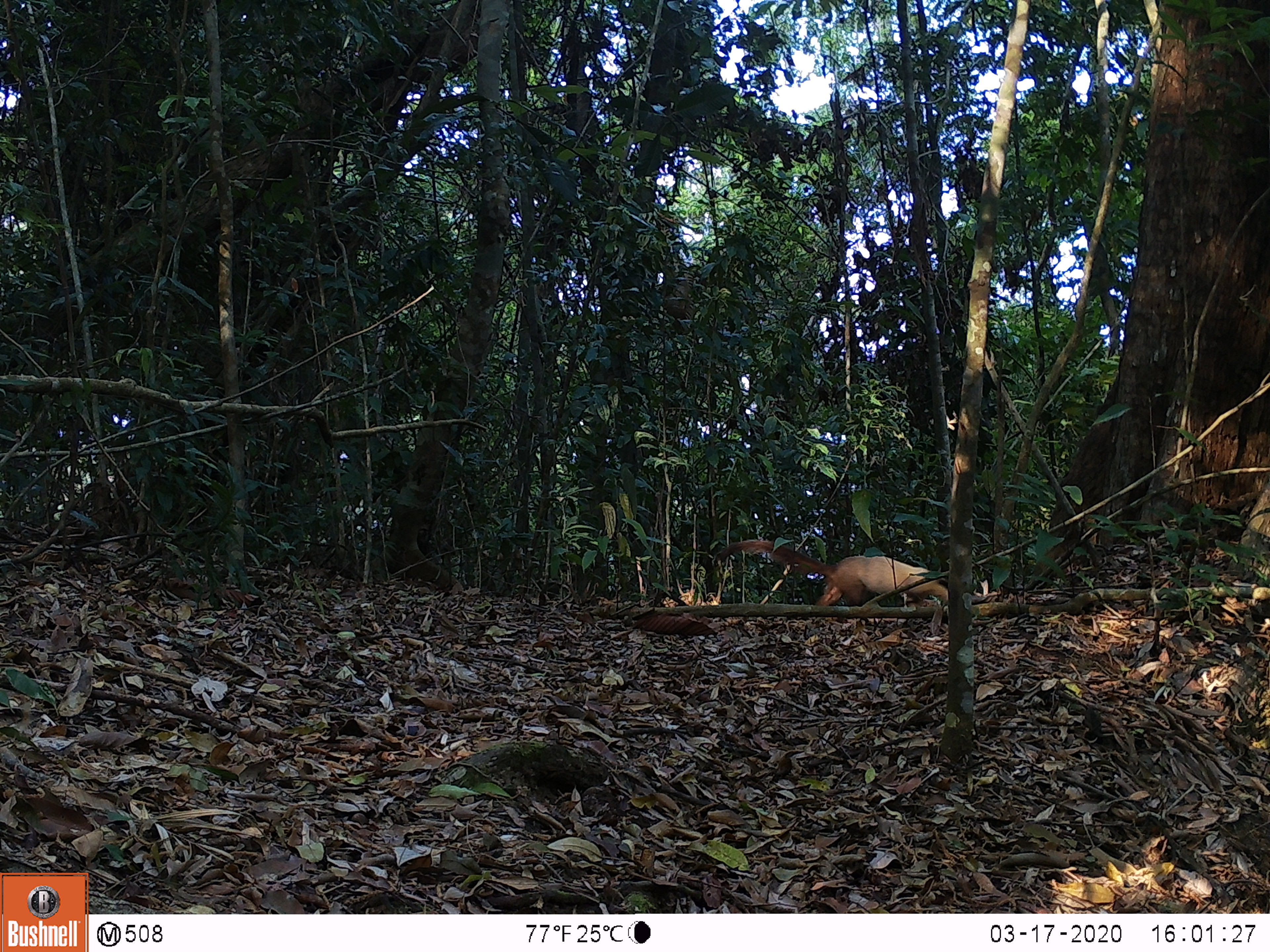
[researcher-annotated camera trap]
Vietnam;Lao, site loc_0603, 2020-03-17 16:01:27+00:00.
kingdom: Animalia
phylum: Chordata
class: Mammalia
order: Carnivora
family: Mustelidae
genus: Martes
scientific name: Martes flavigula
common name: yellow-throated marten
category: yellow throated marten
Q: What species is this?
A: Yellow throated marten (yellow-throated marten) (Martes flavigula).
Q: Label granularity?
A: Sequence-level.